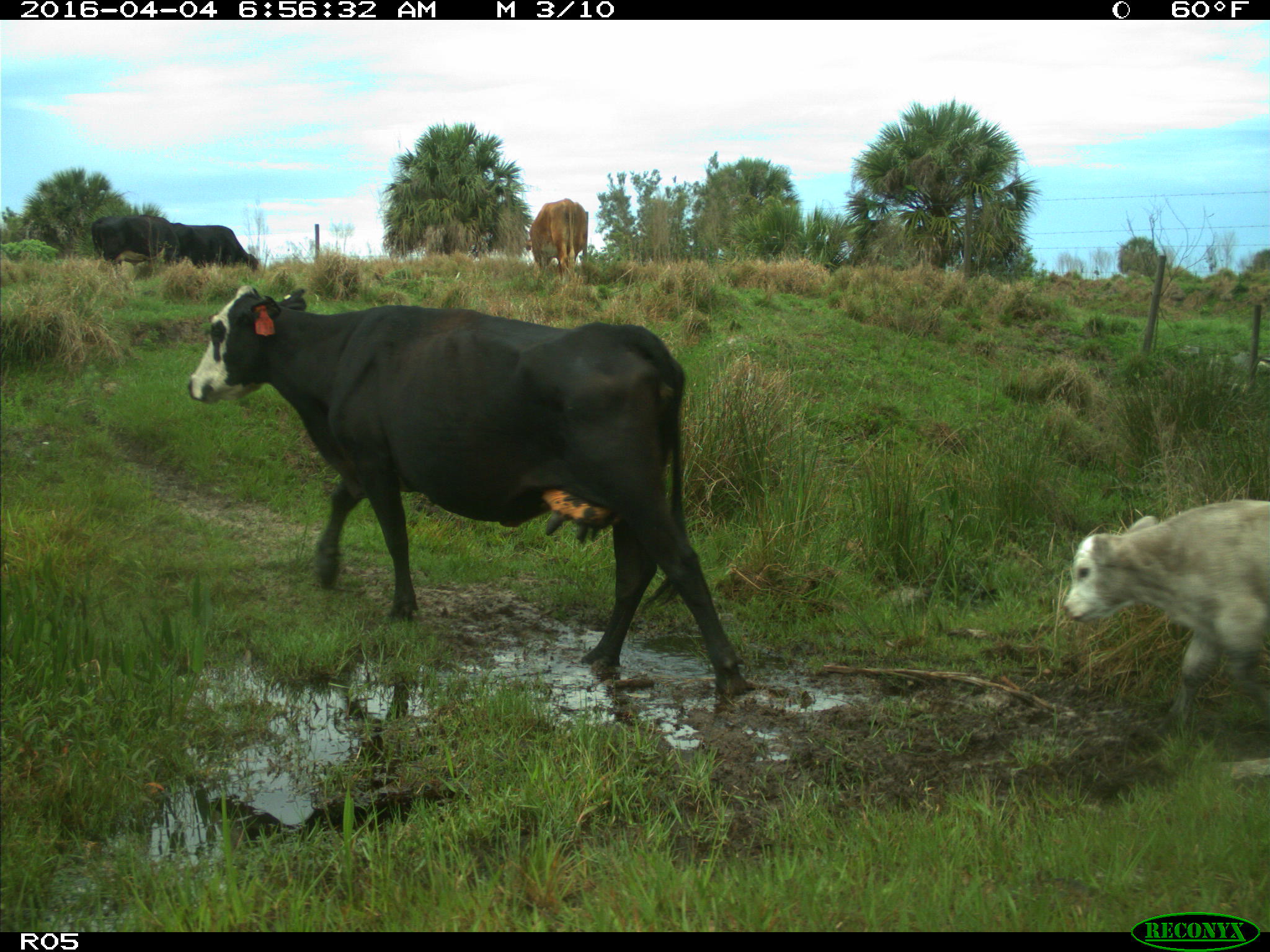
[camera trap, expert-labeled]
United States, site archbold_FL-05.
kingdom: Animalia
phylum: Chordata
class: Mammalia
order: Artiodactyla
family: Bovidae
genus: Bos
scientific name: Bos taurus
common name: domestic cow